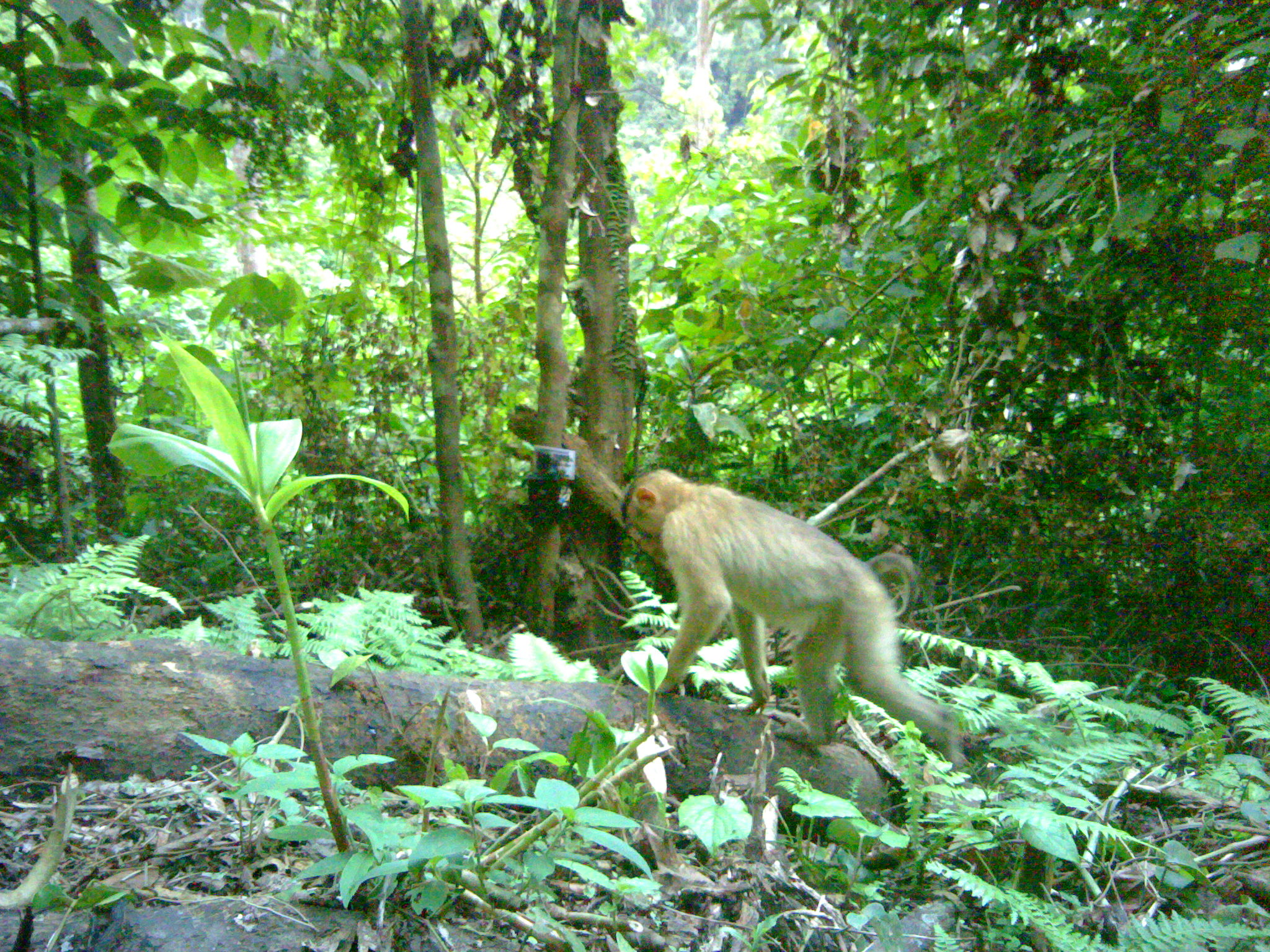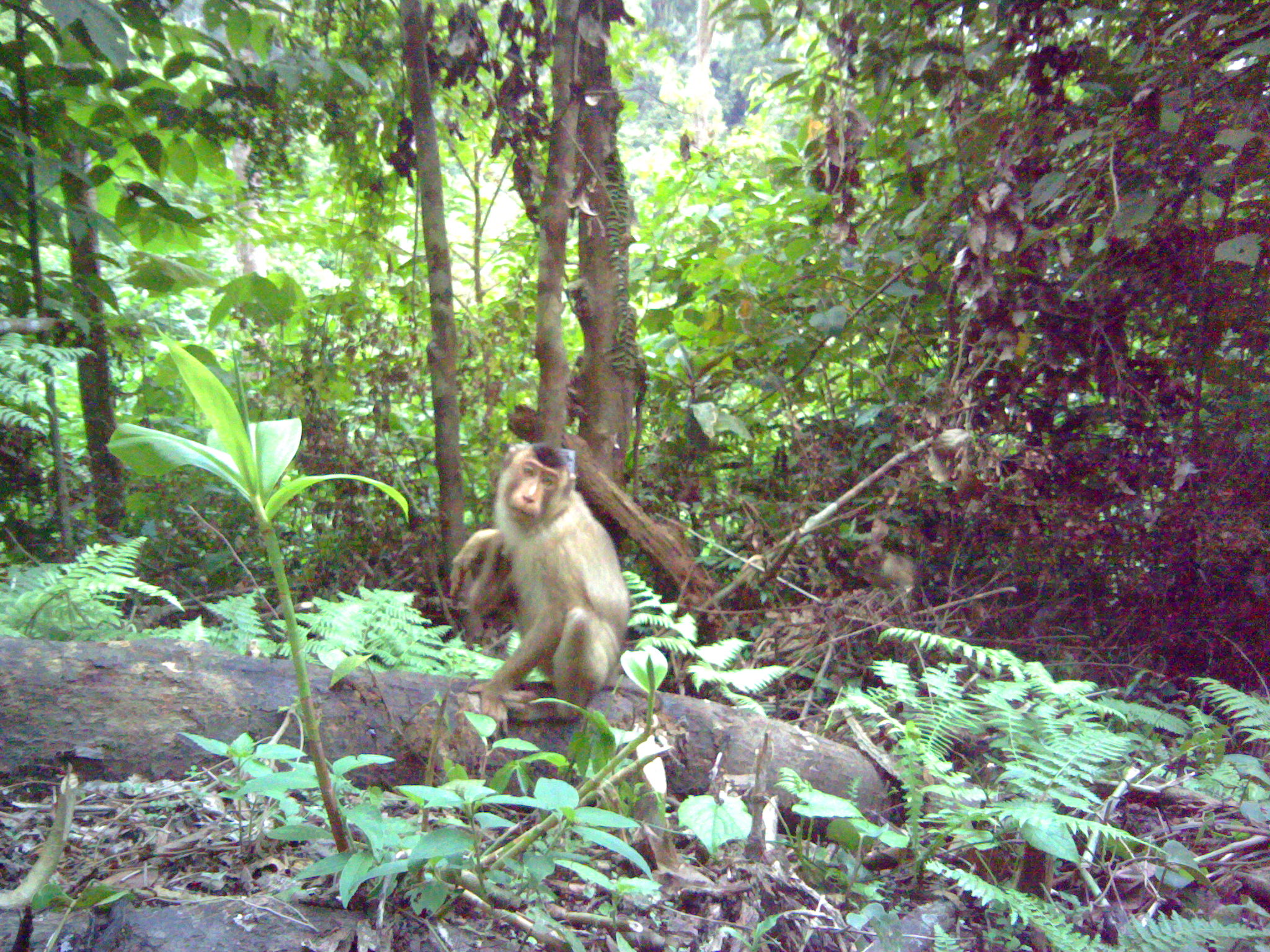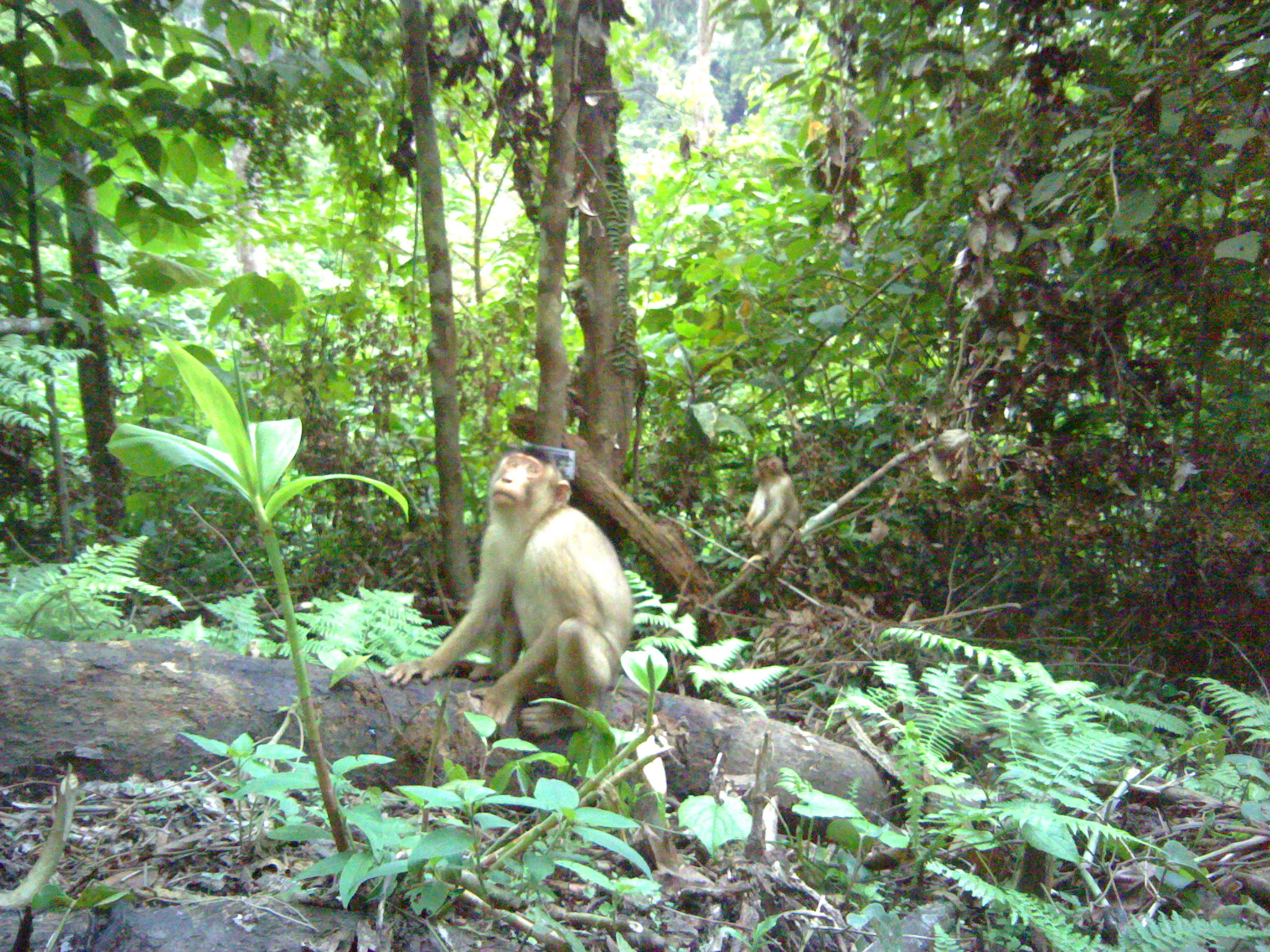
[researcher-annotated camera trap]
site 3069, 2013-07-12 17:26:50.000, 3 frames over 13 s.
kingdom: Animalia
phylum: Chordata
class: Mammalia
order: Primates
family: Cercopithecidae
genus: Macaca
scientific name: Macaca nemestrina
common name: southern pig-tailed macaque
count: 1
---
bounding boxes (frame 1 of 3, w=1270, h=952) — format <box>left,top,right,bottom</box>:
macaca nemestrina: <box>620,468,954,762</box>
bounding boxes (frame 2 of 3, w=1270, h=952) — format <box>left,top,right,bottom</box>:
macaca nemestrina: <box>449,439,629,725</box>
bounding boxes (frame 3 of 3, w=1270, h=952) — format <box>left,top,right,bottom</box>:
macaca nemestrina: <box>380,450,634,737</box>; <box>739,454,802,572</box>